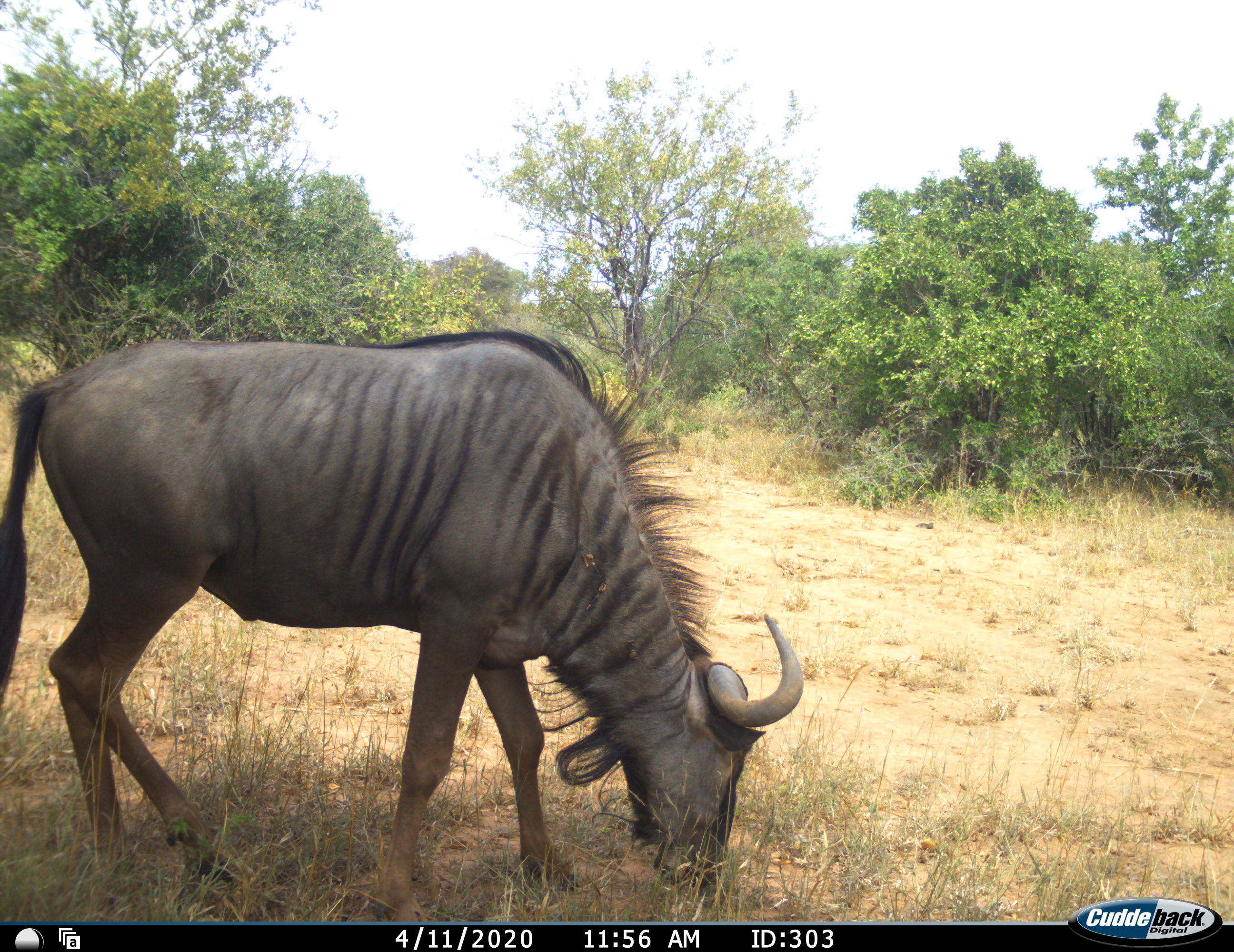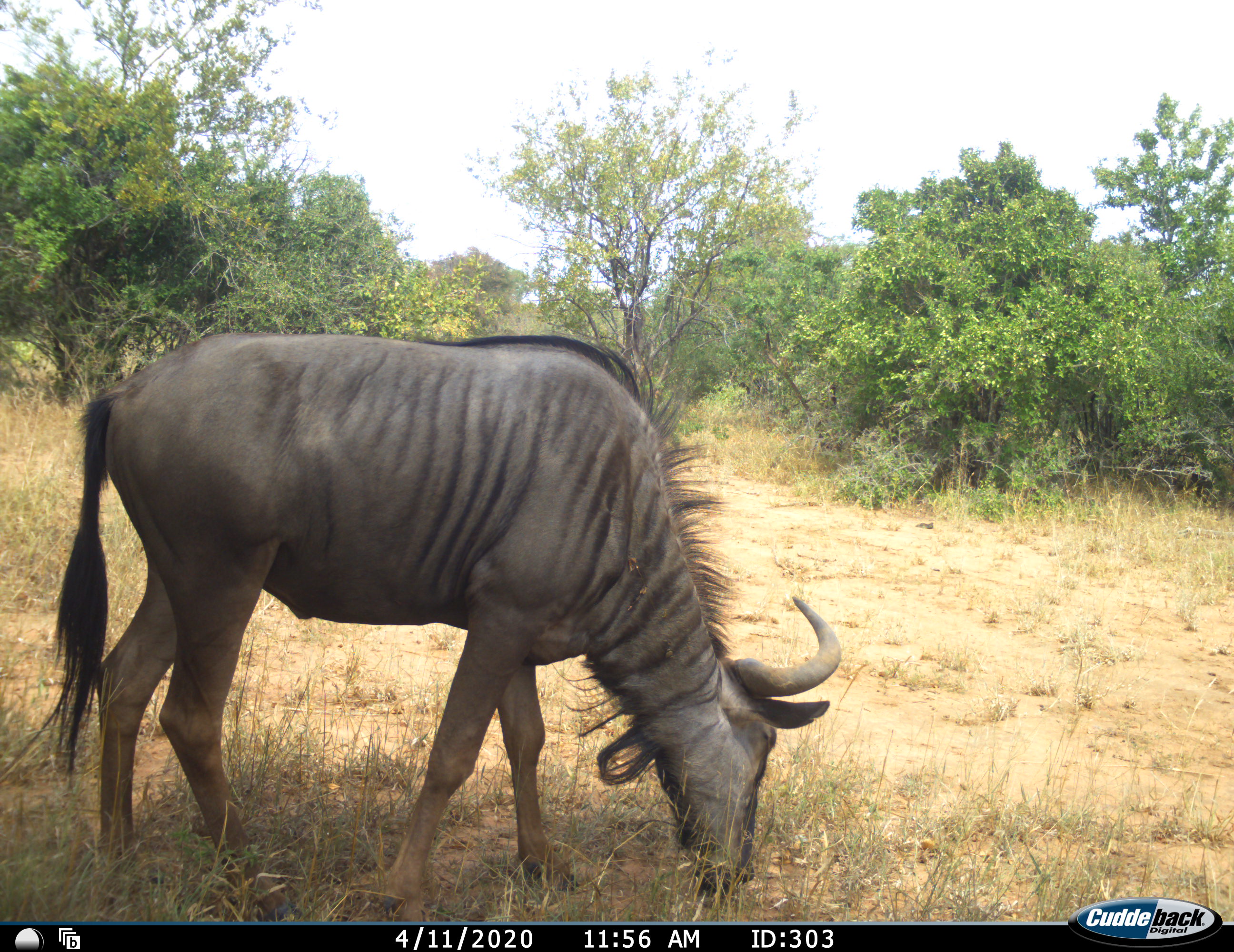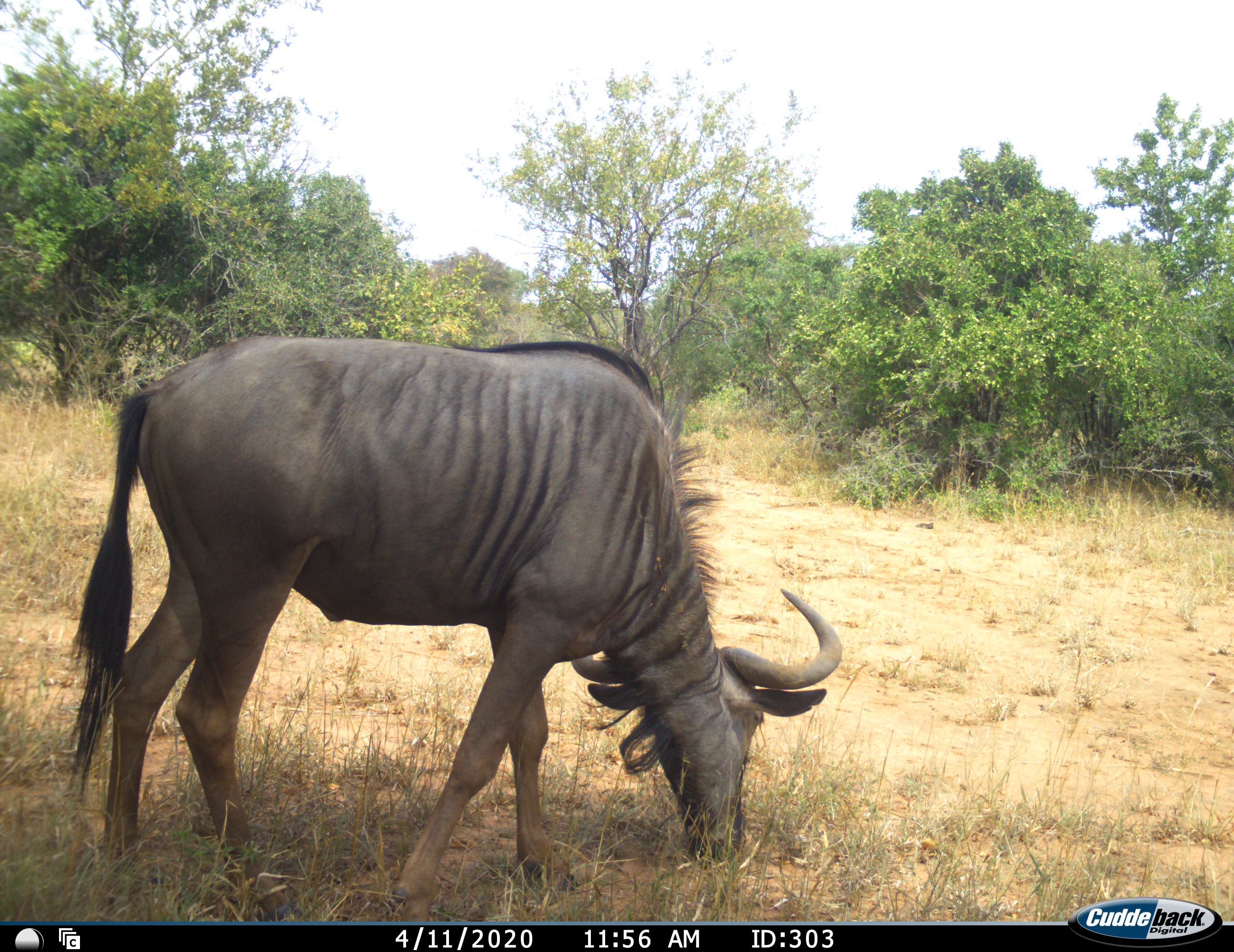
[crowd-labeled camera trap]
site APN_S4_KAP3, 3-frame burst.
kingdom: Animalia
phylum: Chordata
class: Mammalia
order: Artiodactyla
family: Bovidae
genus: Connochaetes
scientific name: Connochaetes taurinus taurinus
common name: blue wildebeest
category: wildebeestblue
Wildebeestblue (blue wildebeest) (Connochaetes taurinus taurinus), count 1. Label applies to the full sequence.